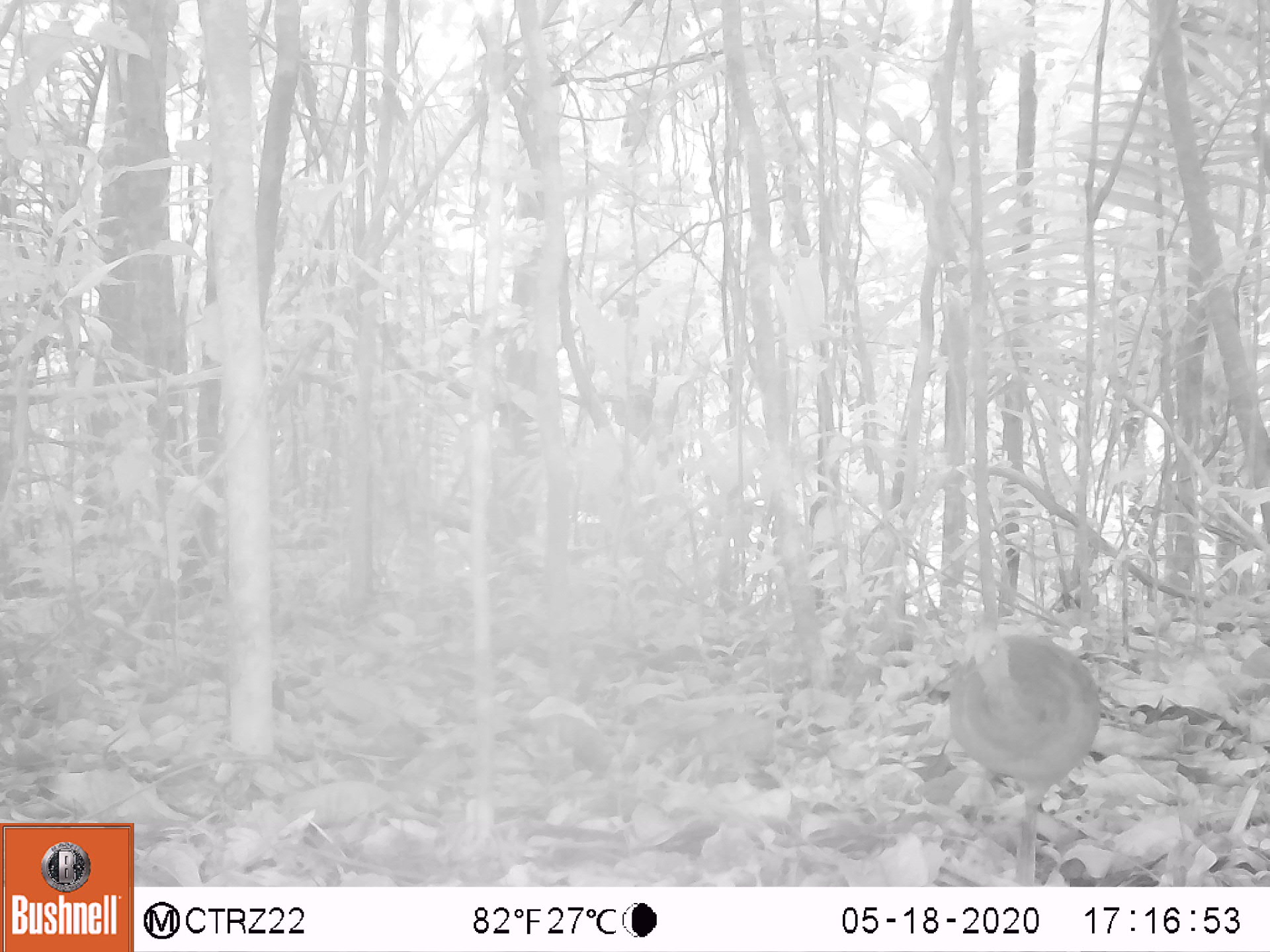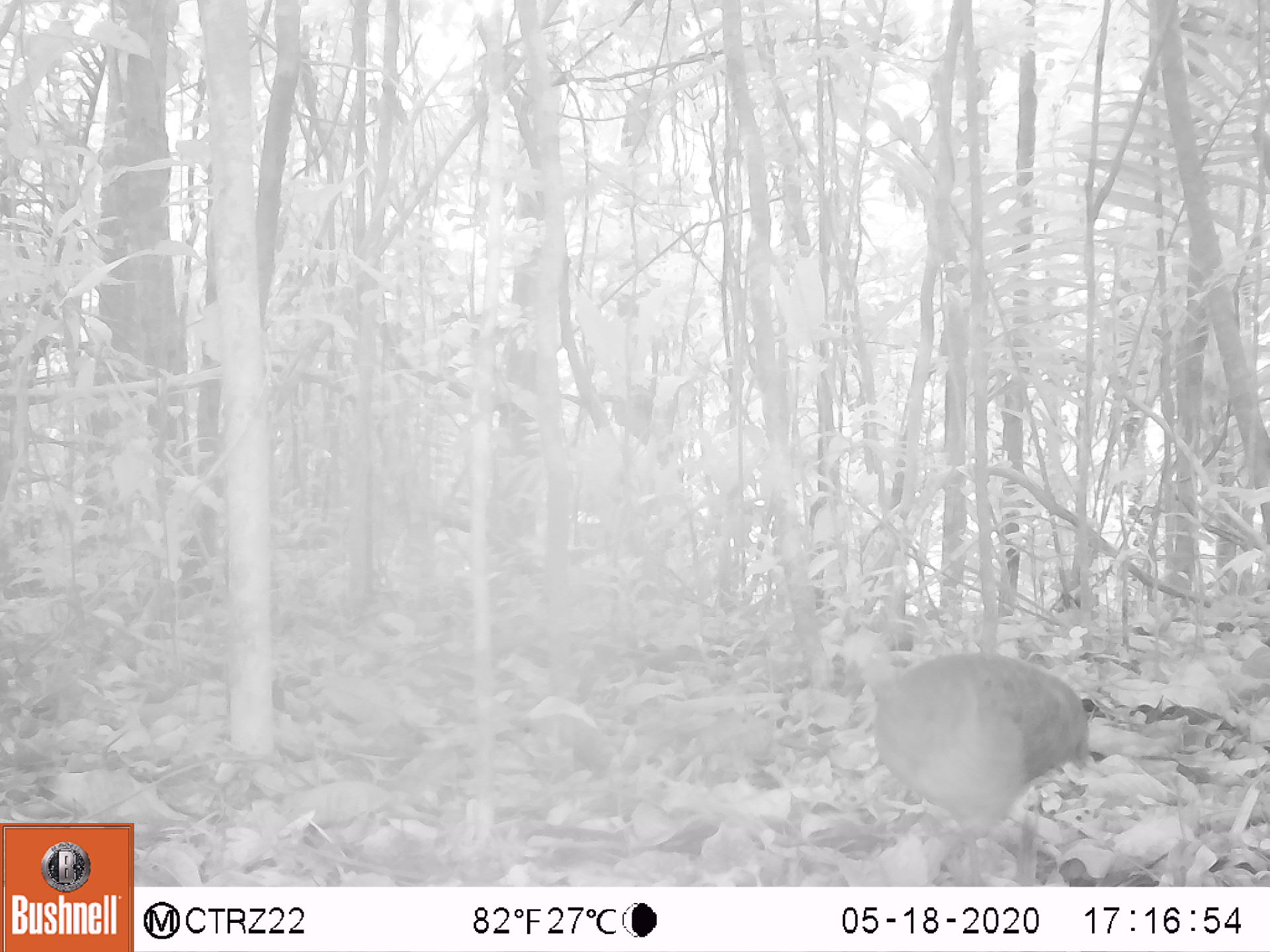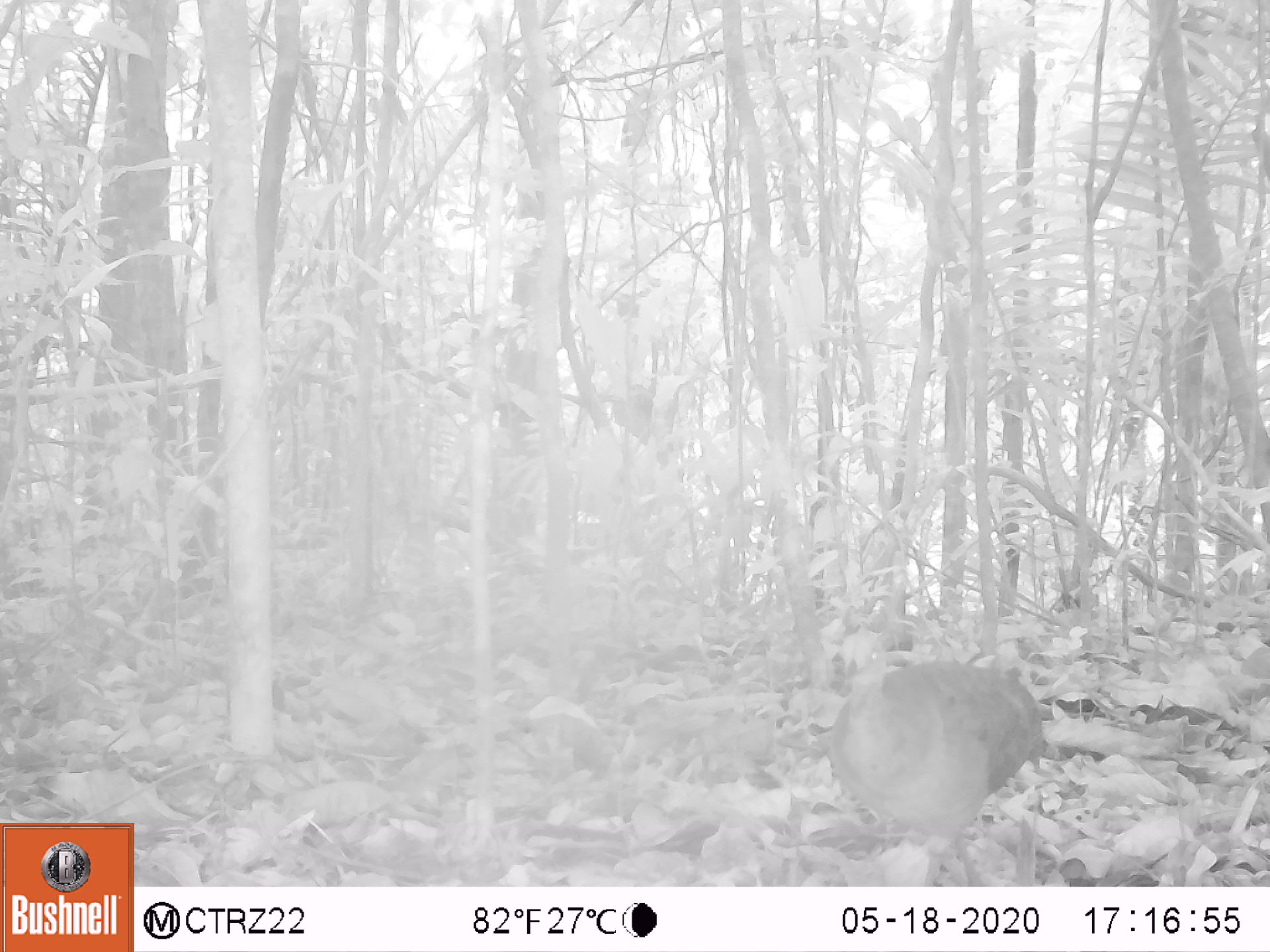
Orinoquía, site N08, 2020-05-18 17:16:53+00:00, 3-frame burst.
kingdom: Animalia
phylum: Chordata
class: Aves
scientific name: Aves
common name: bird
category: unknown bird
Unknown bird (bird) (Aves).